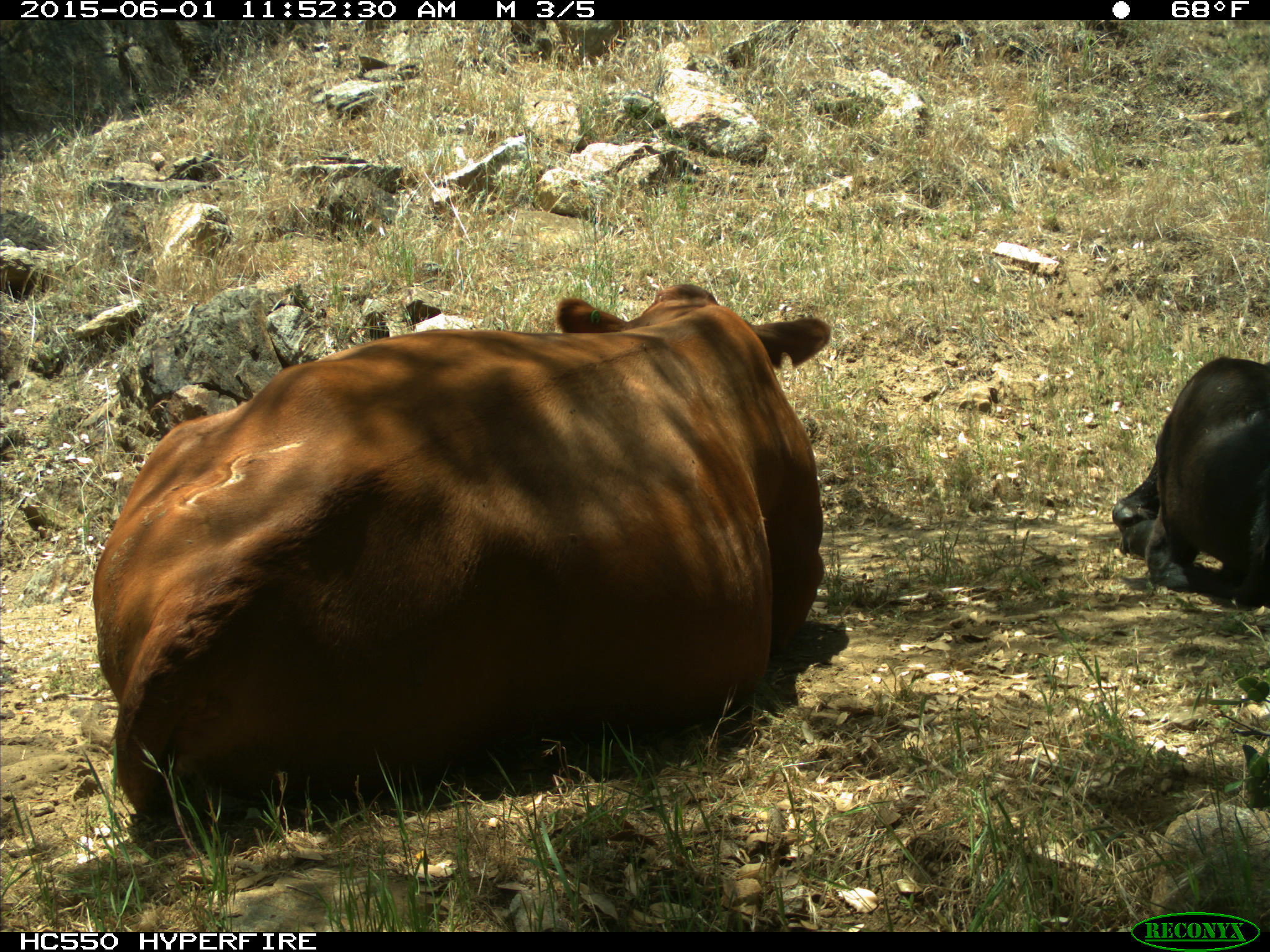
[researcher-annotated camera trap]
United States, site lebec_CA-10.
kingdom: Animalia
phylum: Chordata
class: Mammalia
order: Artiodactyla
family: Bovidae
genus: Bos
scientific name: Bos taurus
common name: domestic cow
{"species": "Bos taurus (domestic cow)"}